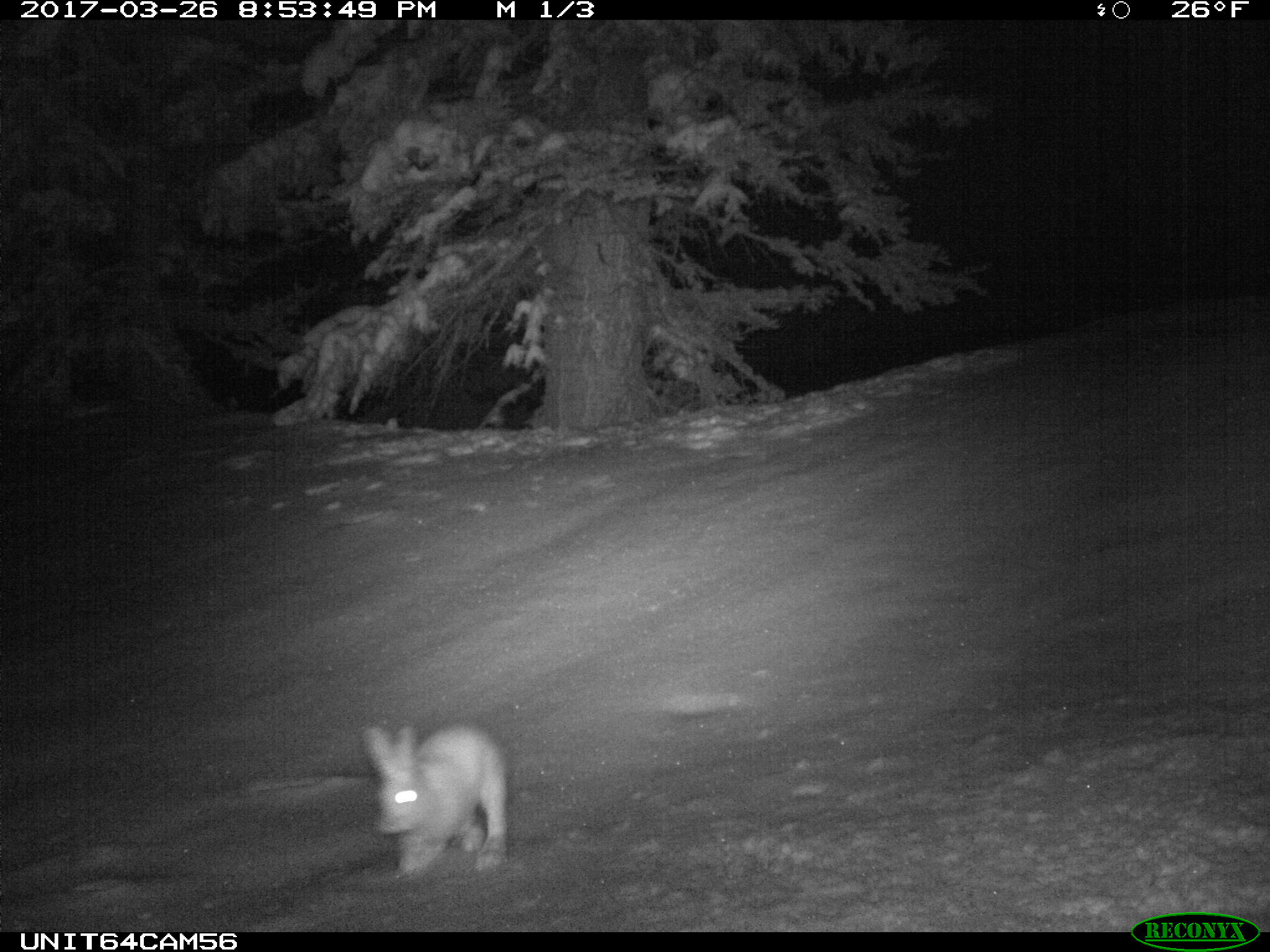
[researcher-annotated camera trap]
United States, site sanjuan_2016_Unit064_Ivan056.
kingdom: Animalia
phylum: Chordata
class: Mammalia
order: Lagomorpha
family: Leporidae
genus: Lepus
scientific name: Lepus americanus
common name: snowshoe hare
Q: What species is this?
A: Lepus americanus (snowshoe hare).